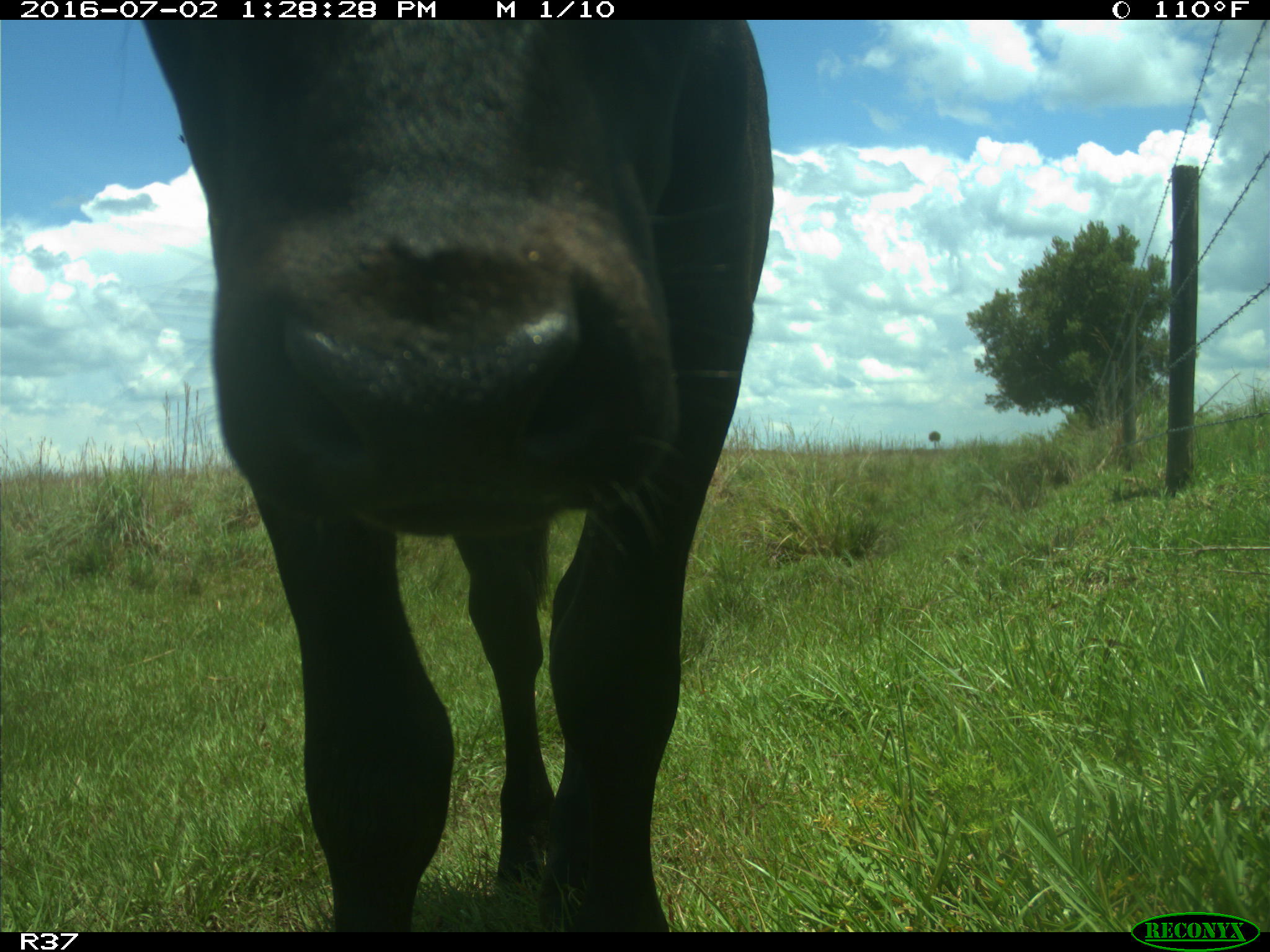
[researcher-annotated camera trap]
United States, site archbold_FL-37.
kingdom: Animalia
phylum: Chordata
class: Mammalia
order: Artiodactyla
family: Bovidae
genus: Bos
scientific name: Bos taurus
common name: domestic cow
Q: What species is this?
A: Bos taurus (domestic cow).